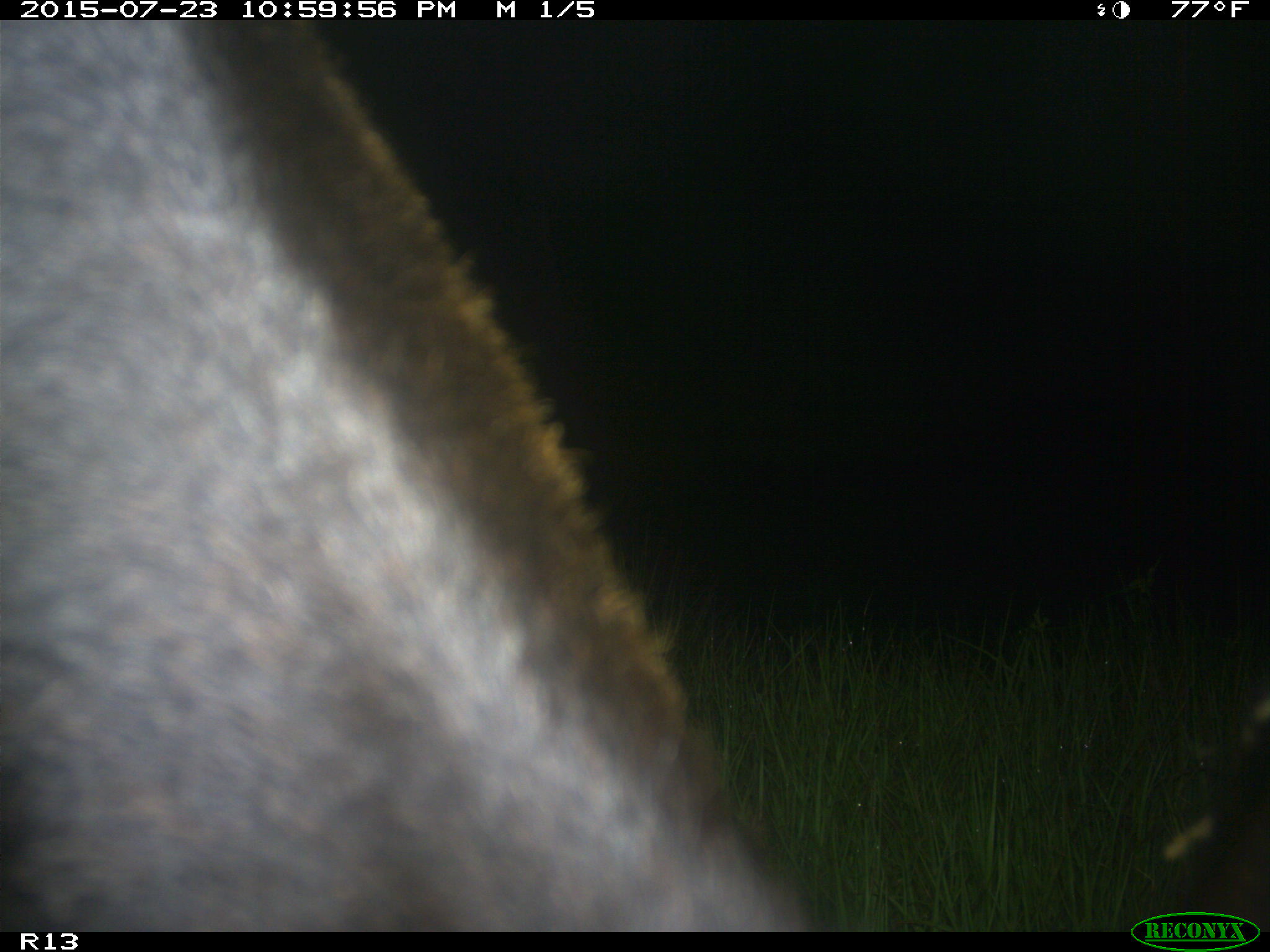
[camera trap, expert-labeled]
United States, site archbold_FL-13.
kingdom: Animalia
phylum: Chordata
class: Mammalia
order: Artiodactyla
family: Bovidae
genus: Bos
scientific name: Bos taurus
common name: domestic cow